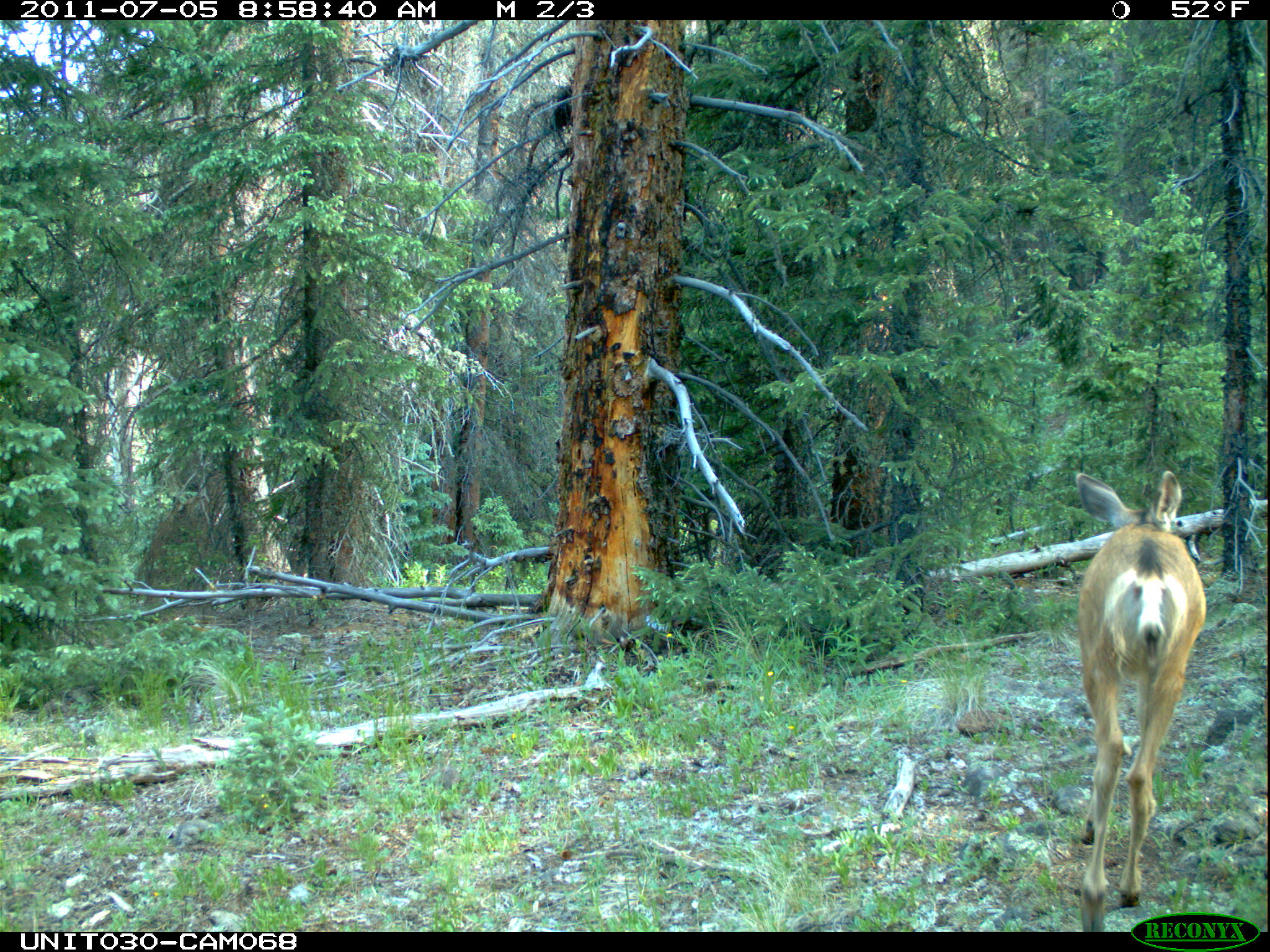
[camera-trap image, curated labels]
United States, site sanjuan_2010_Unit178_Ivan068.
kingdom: Animalia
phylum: Chordata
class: Mammalia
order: Artiodactyla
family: Cervidae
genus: Odocoileus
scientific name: Odocoileus hemionus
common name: mule deer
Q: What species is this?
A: Odocoileus hemionus (mule deer).